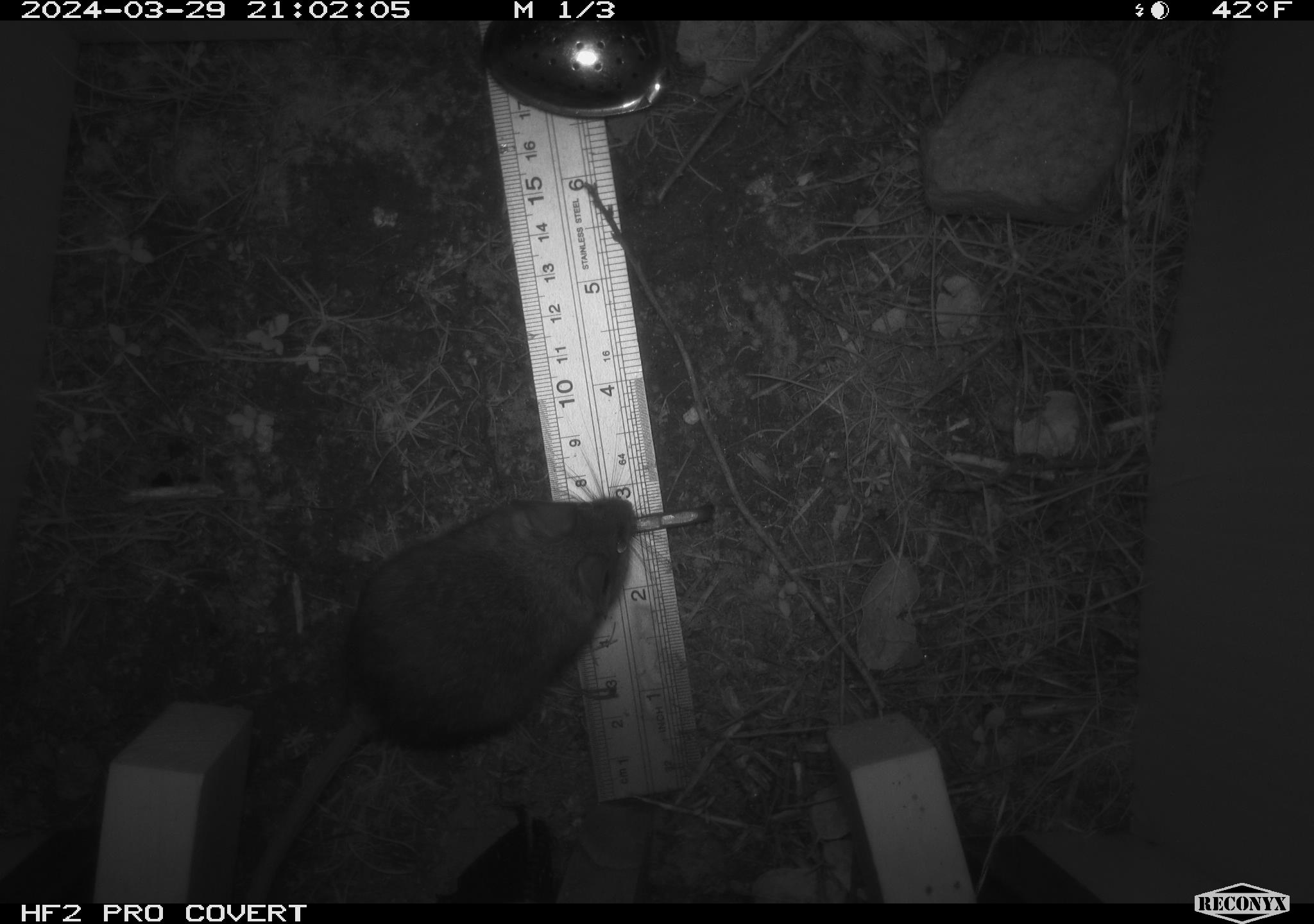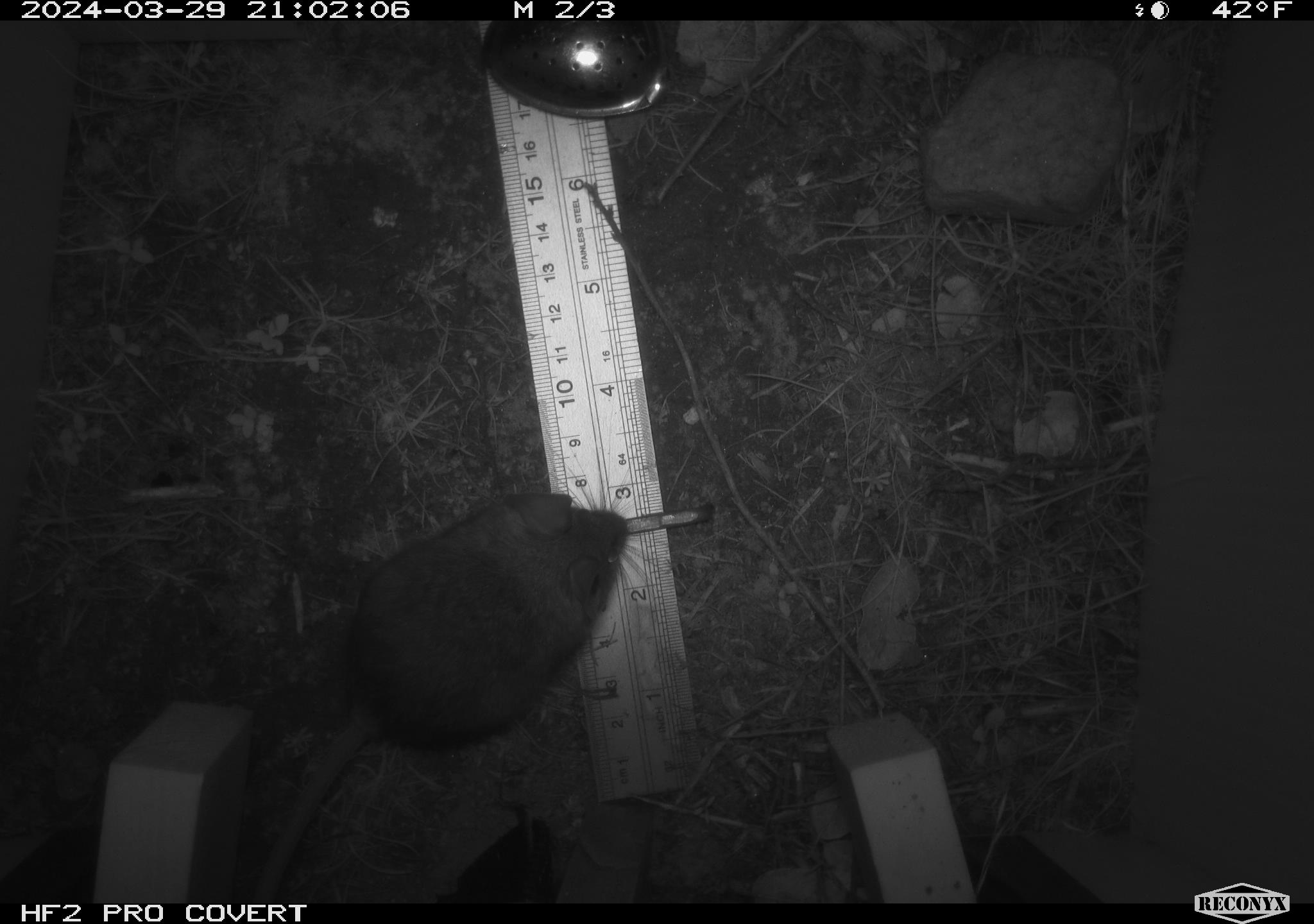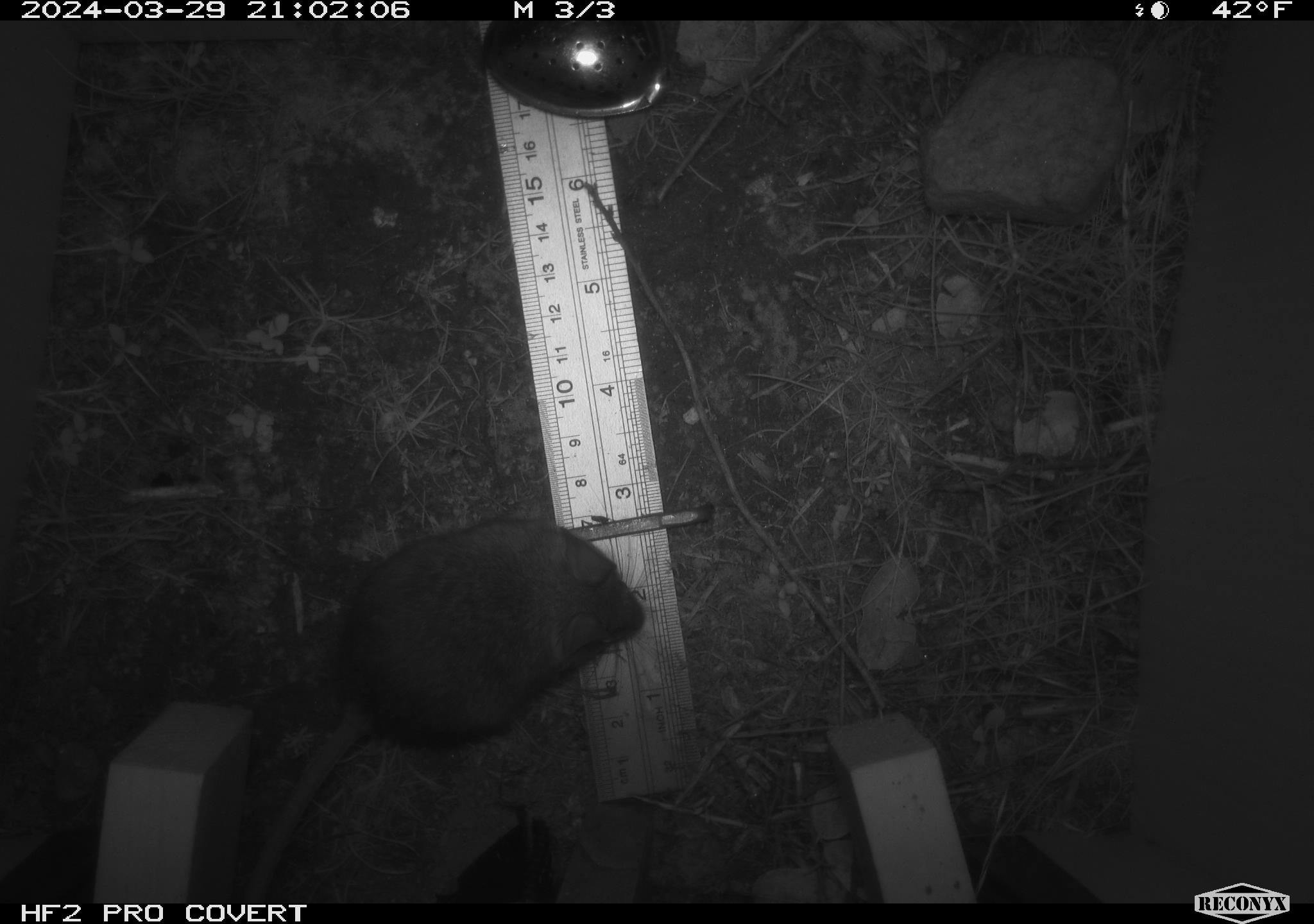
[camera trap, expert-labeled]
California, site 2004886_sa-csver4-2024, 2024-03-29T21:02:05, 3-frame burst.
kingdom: Animalia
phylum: Chordata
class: Mammalia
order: Rodentia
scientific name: Rodentia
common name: mouse species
Mouse species (Rodentia).